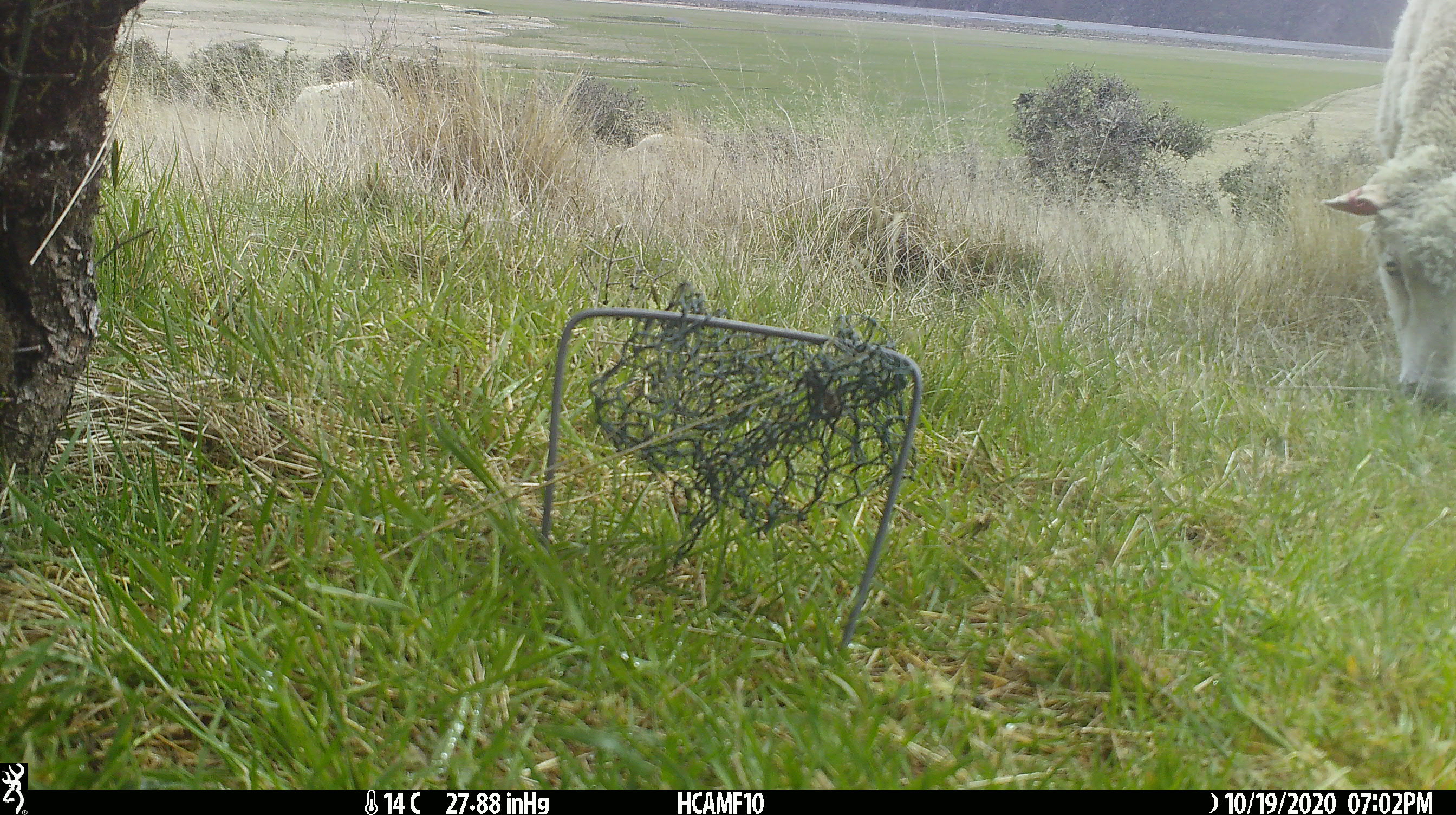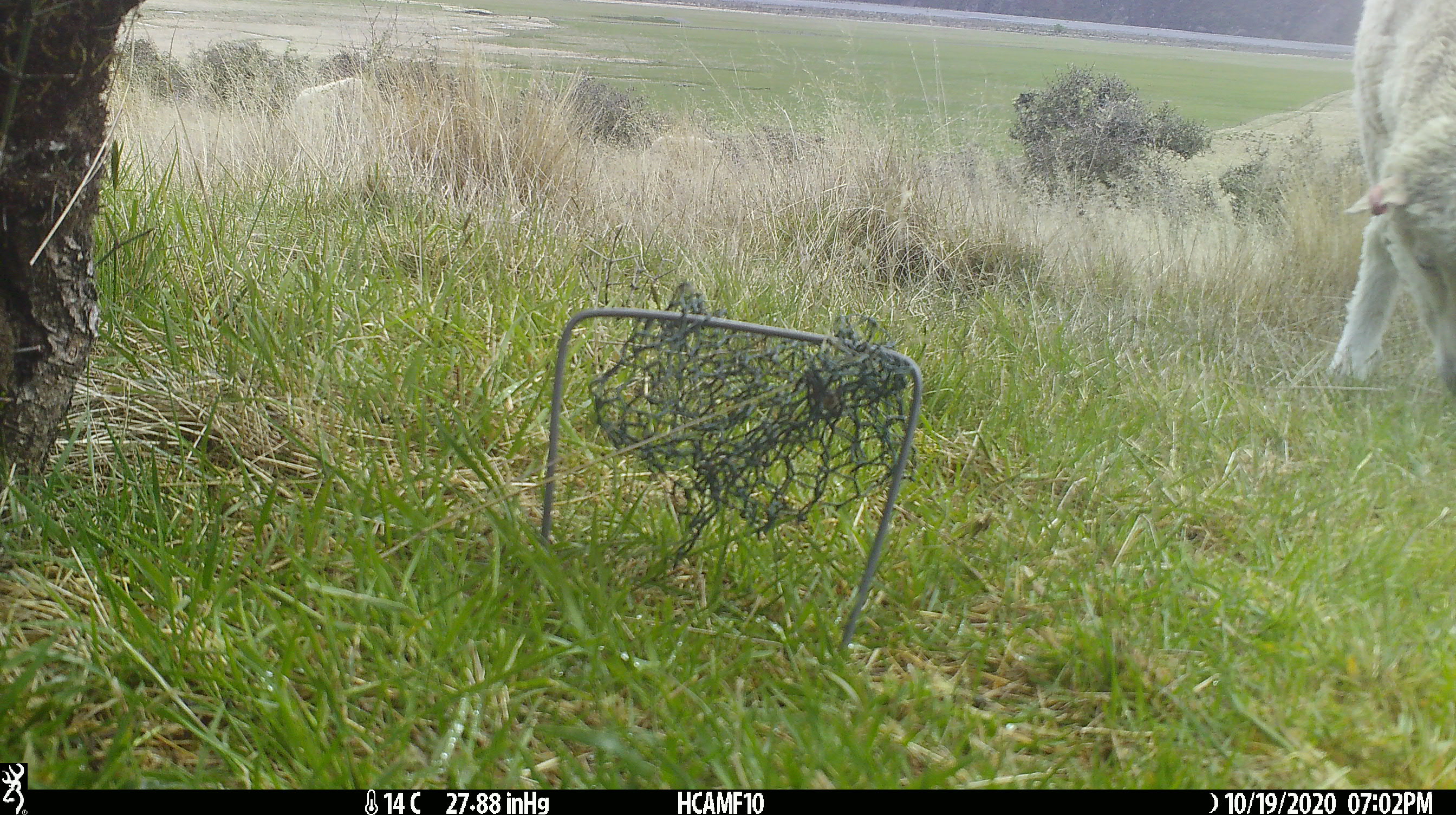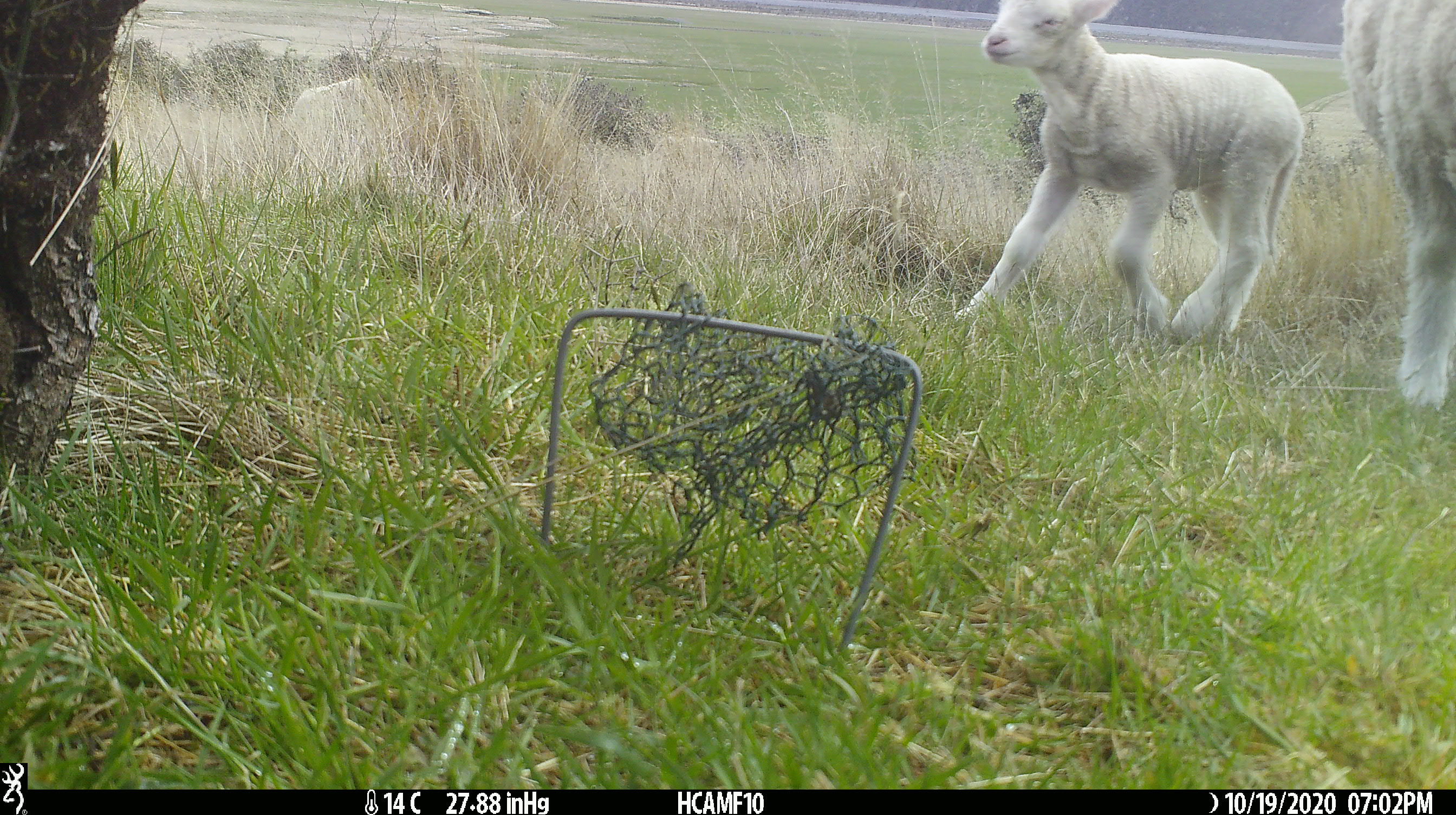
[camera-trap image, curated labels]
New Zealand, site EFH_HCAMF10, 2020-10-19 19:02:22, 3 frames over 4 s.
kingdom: Animalia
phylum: Chordata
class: Mammalia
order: Artiodactyla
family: Bovidae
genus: Ovis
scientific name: Ovis aries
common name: domestic sheep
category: sheep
Sheep (domestic sheep) (Ovis aries).